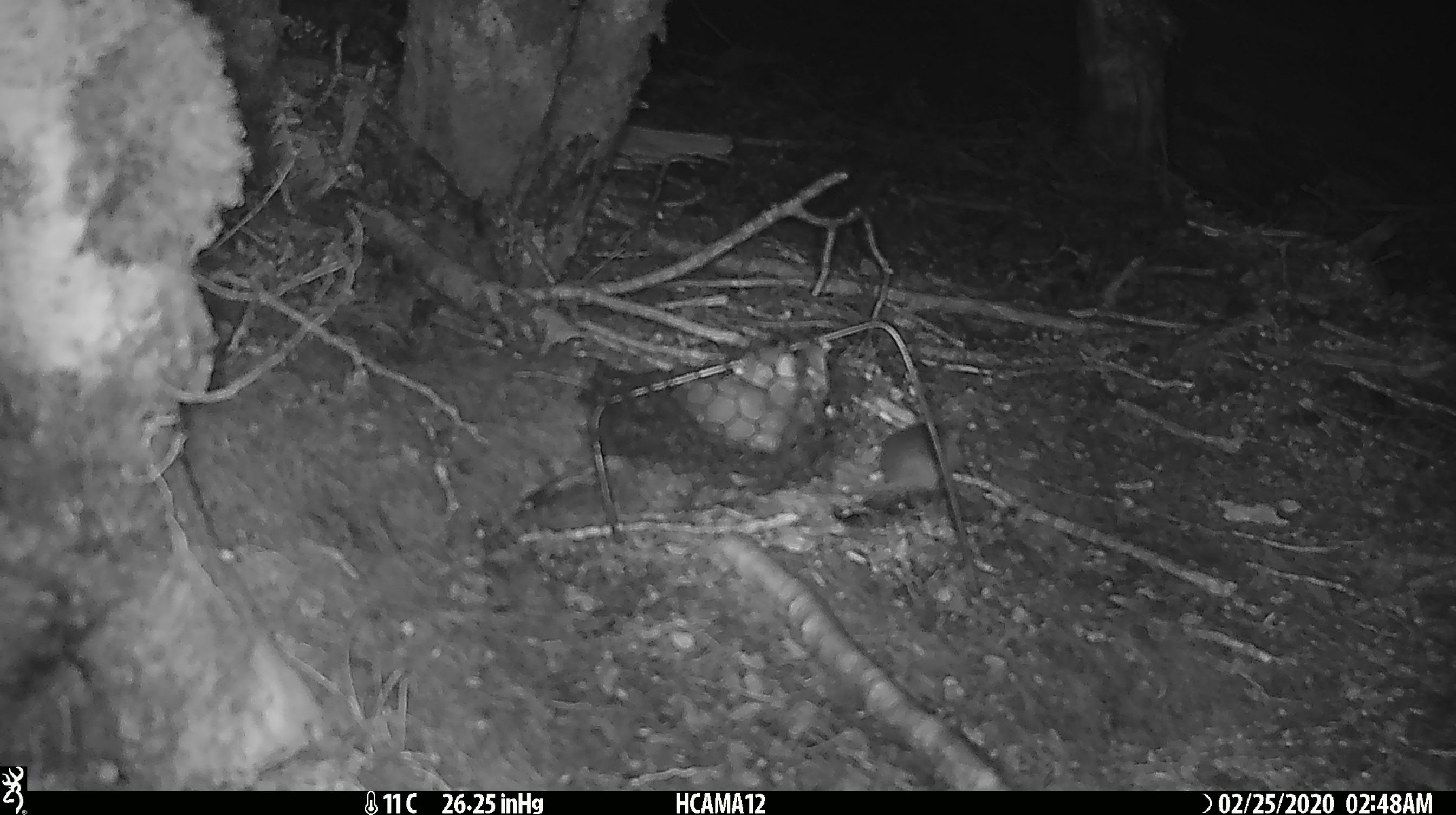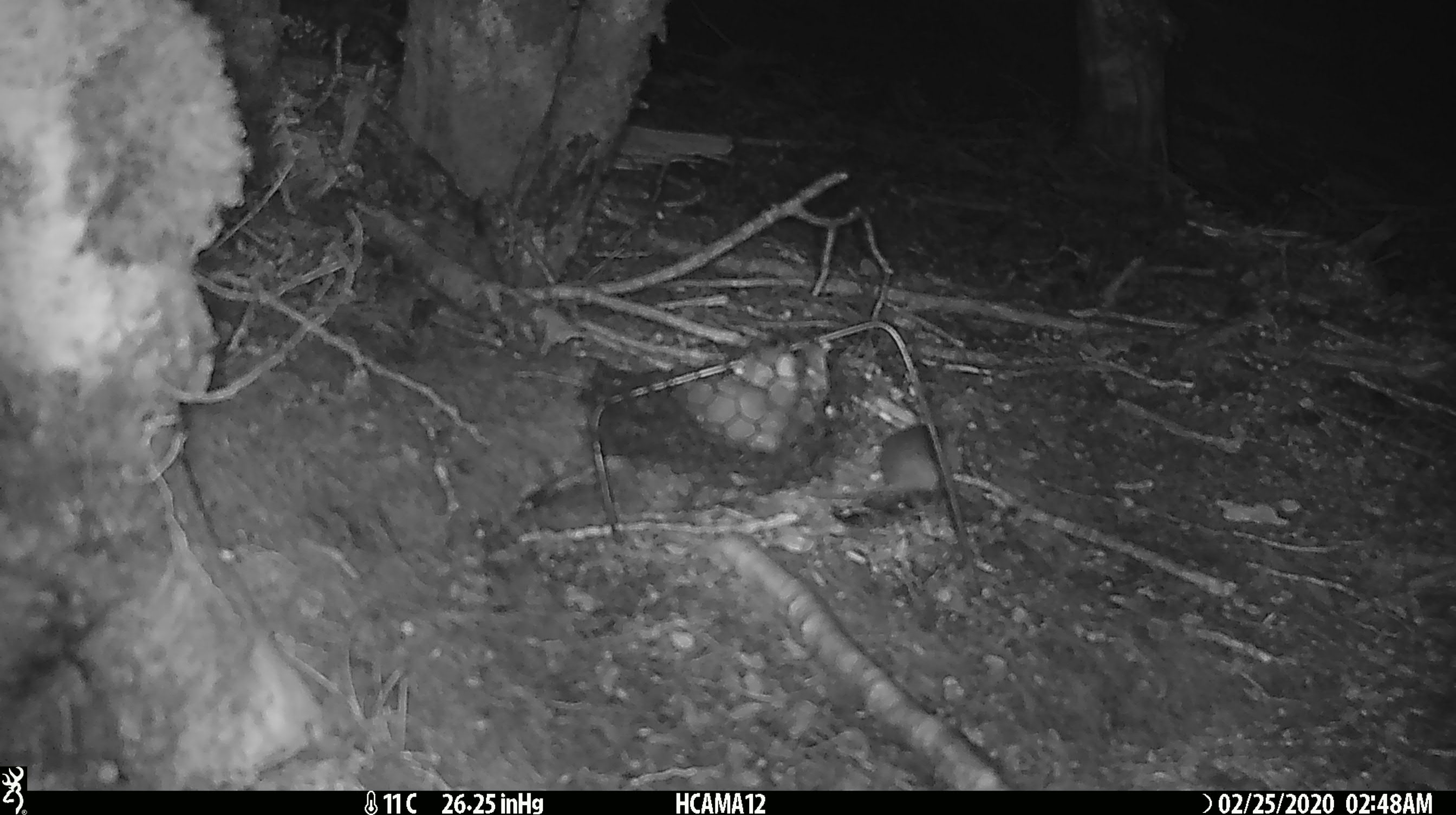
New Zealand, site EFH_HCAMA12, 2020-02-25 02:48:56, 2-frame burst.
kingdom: Animalia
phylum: Chordata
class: Mammalia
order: Rodentia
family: Muridae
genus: Mus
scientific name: Mus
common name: mouse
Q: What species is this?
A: Mouse (Mus).